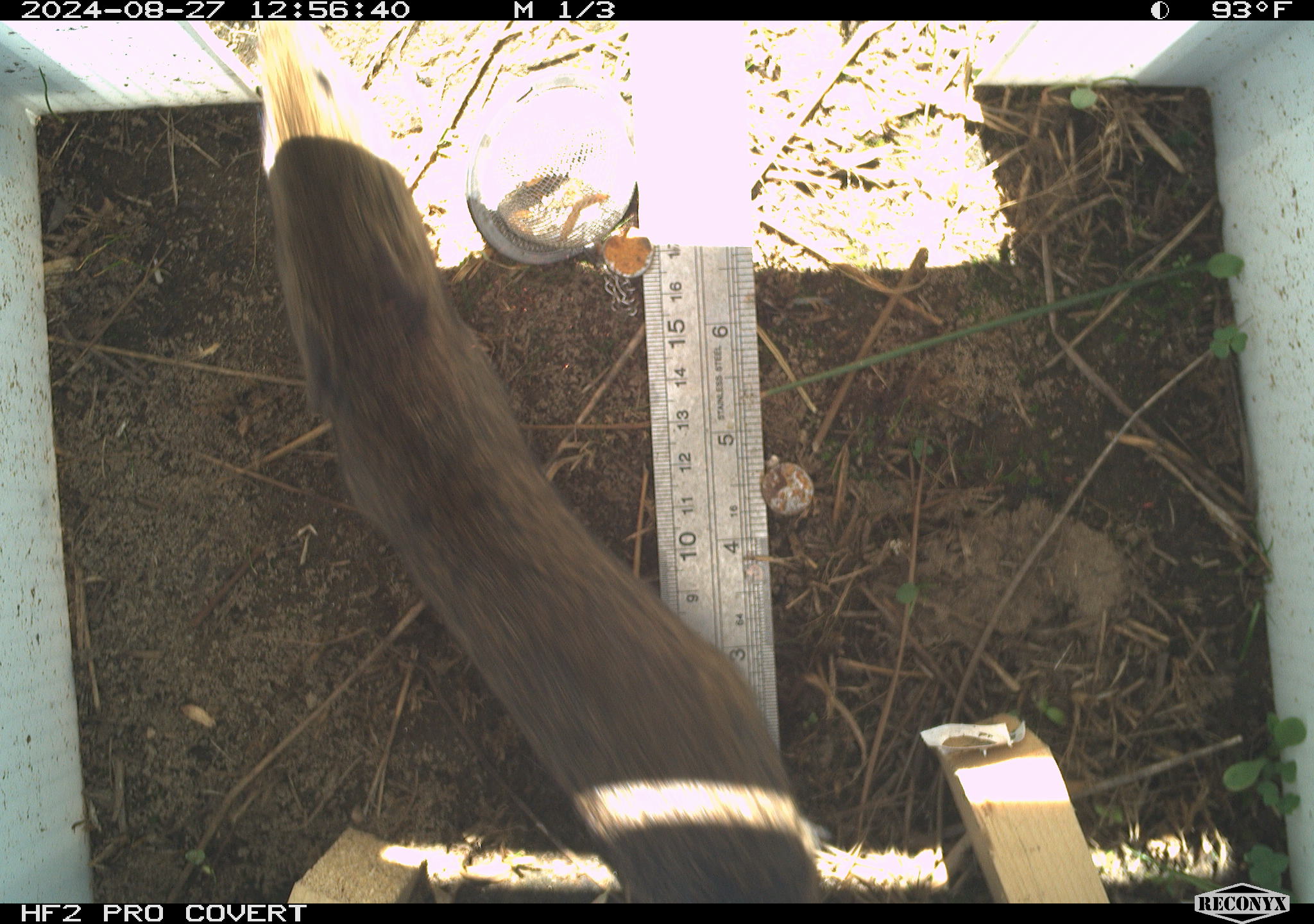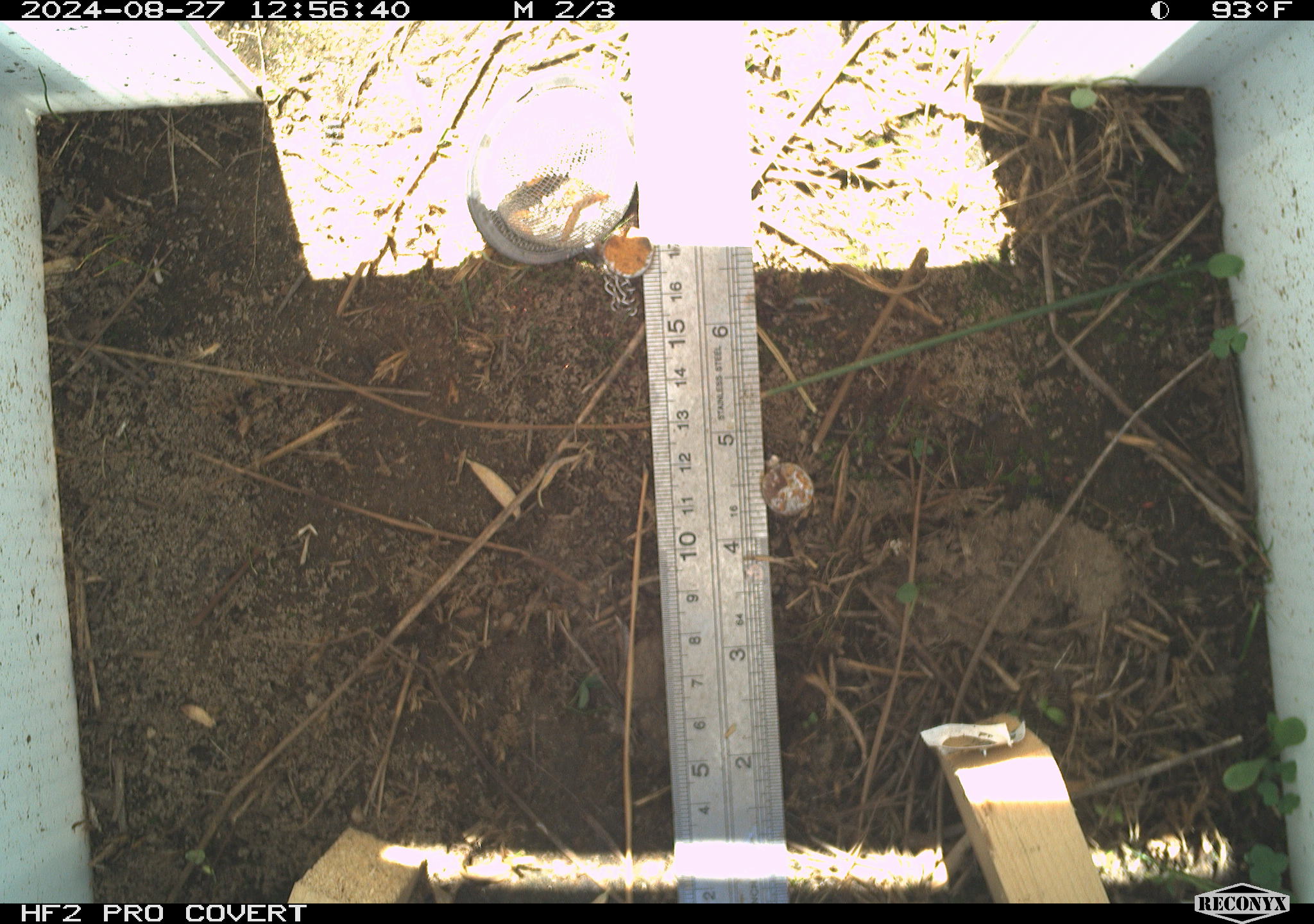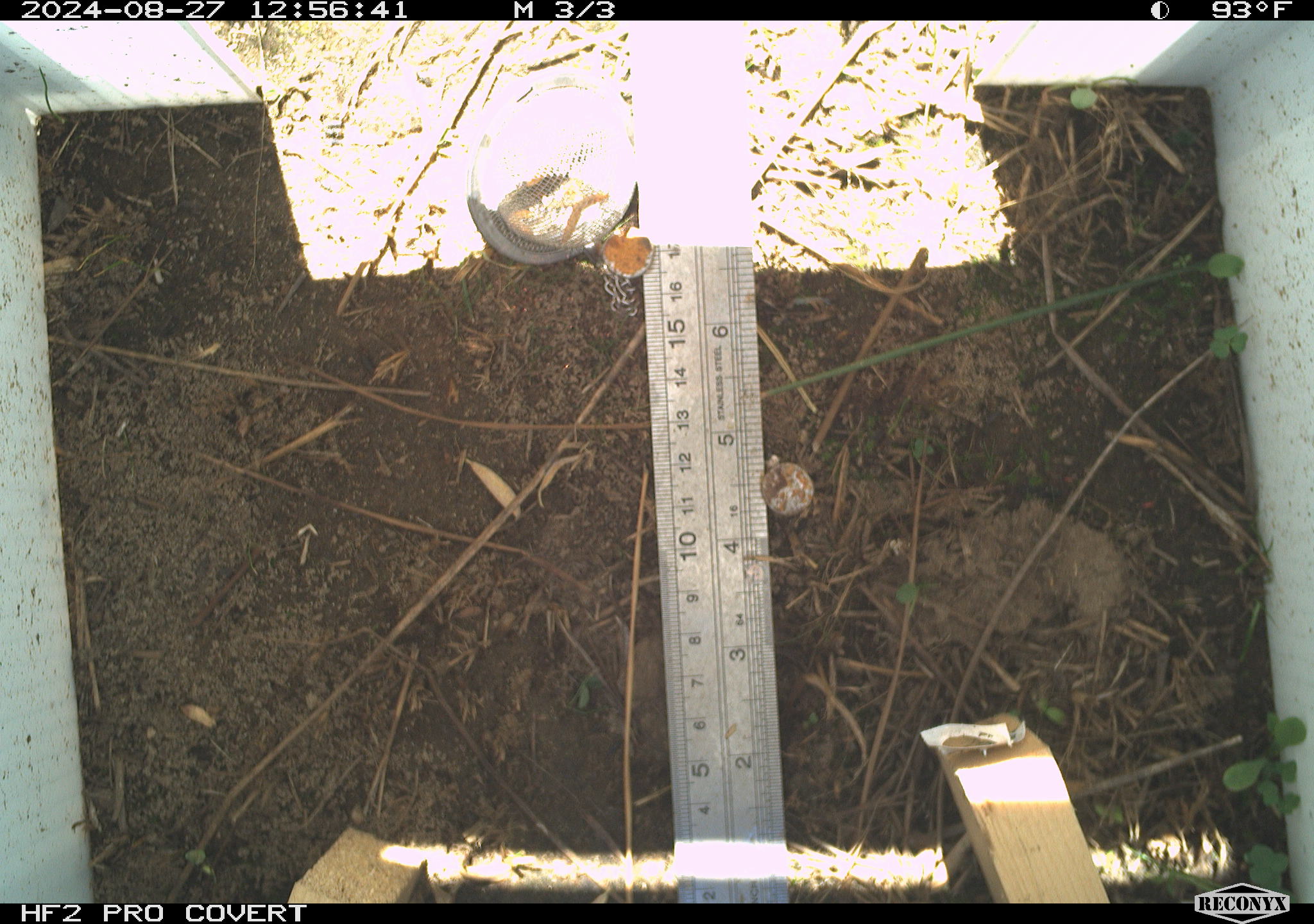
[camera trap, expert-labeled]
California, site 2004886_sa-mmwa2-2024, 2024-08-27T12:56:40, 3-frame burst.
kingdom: Animalia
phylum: Chordata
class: Mammalia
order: Rodentia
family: Cricetidae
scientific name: Arvicolinae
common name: voles, lemmings, and muskrats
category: arvicolinae subfamily